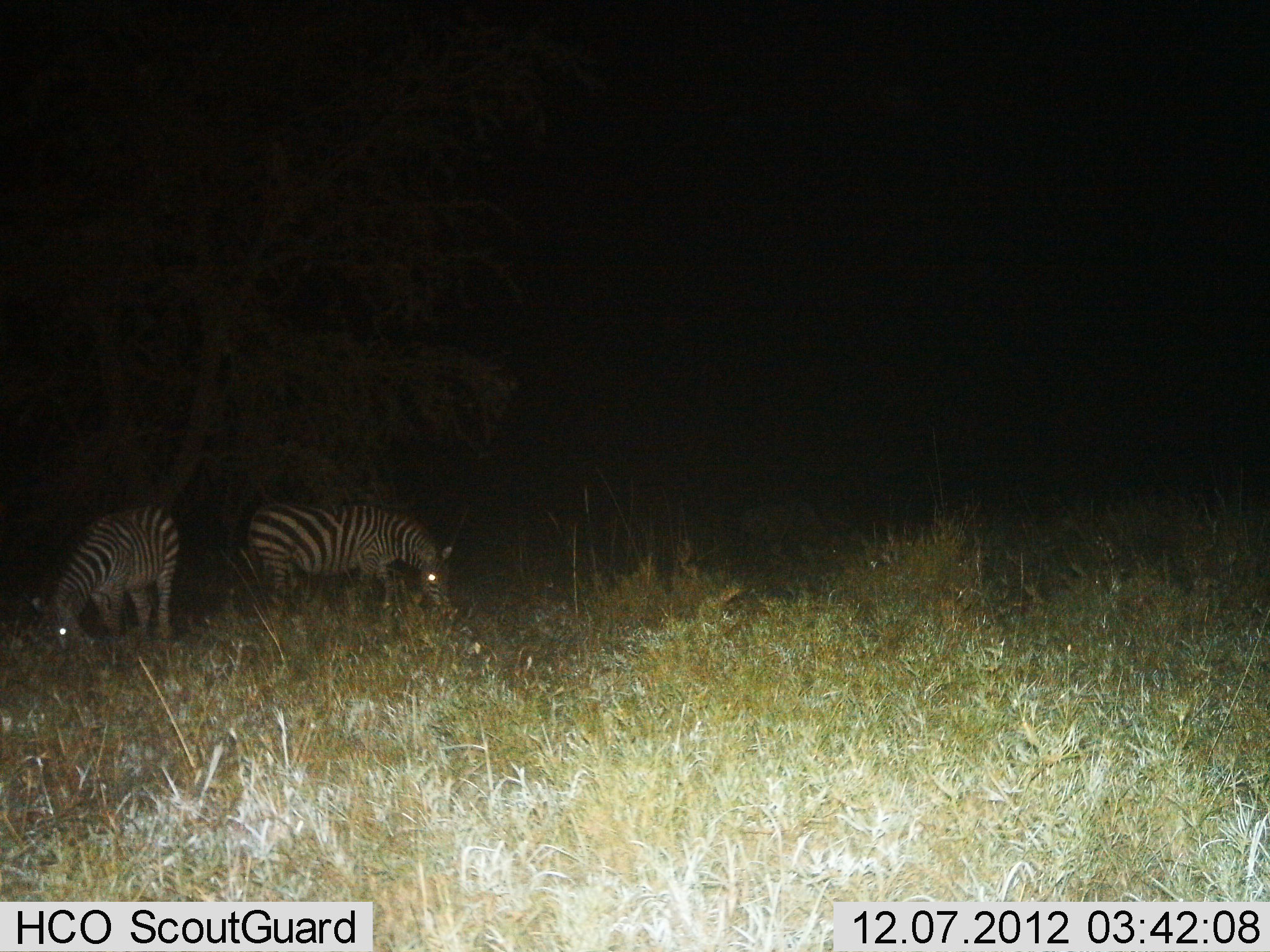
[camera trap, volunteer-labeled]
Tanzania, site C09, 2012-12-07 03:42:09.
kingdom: Animalia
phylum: Chordata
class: Mammalia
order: Perissodactyla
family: Equidae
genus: Equus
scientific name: Equus quagga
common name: plains zebra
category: zebra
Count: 2.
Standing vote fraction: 20%.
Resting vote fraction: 0%.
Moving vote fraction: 0%.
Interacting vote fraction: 0%.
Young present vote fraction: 0%.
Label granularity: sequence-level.